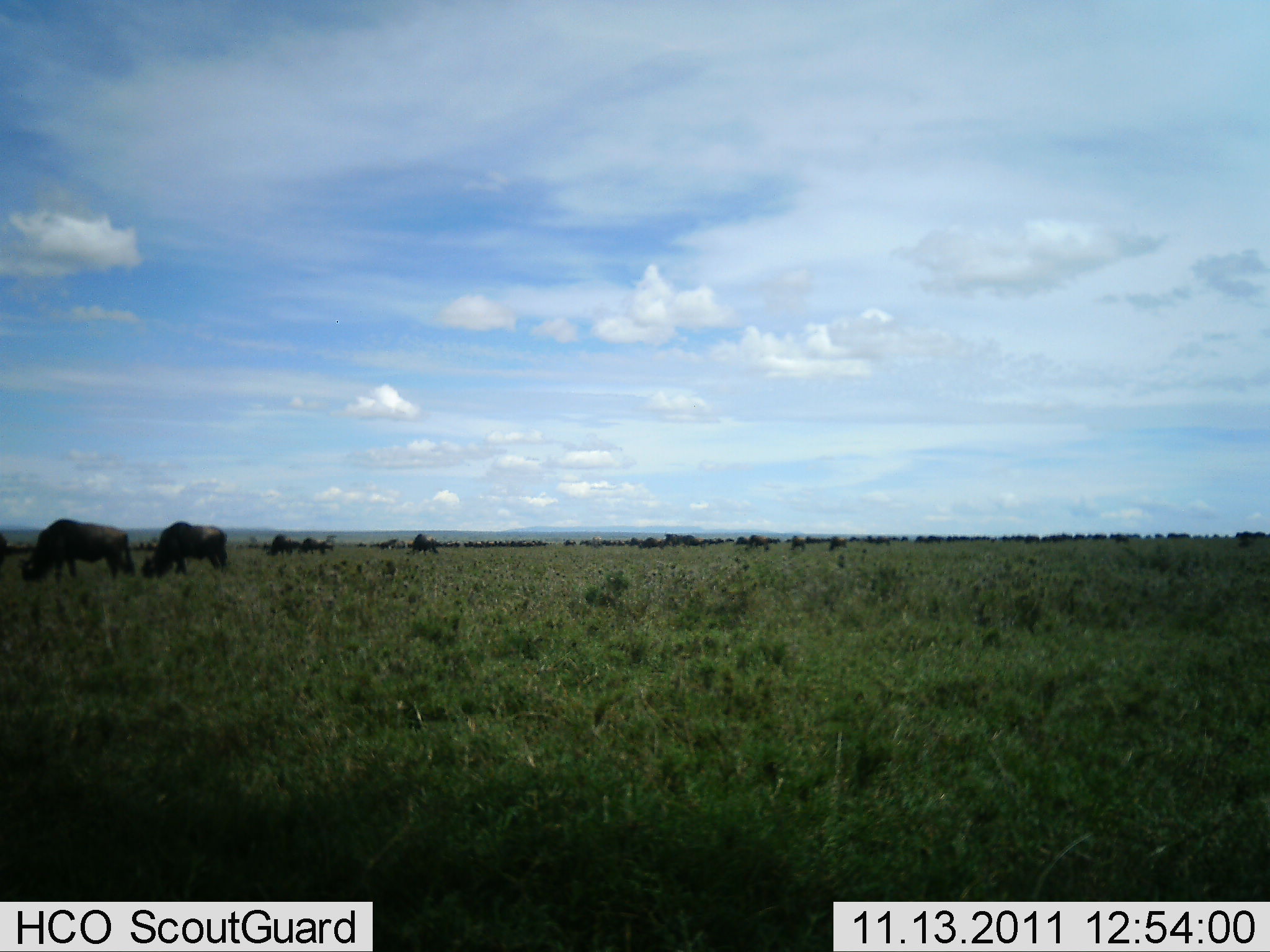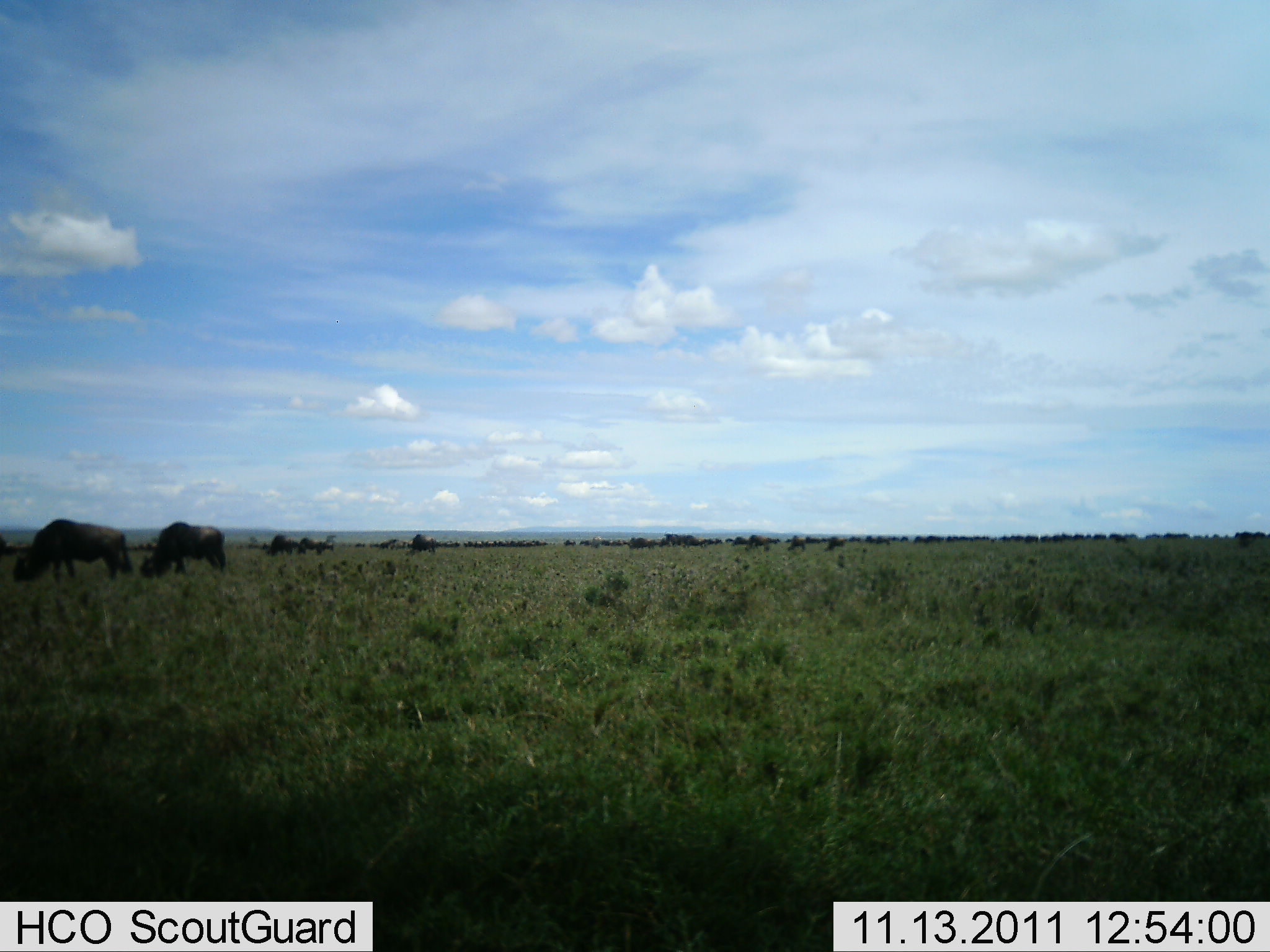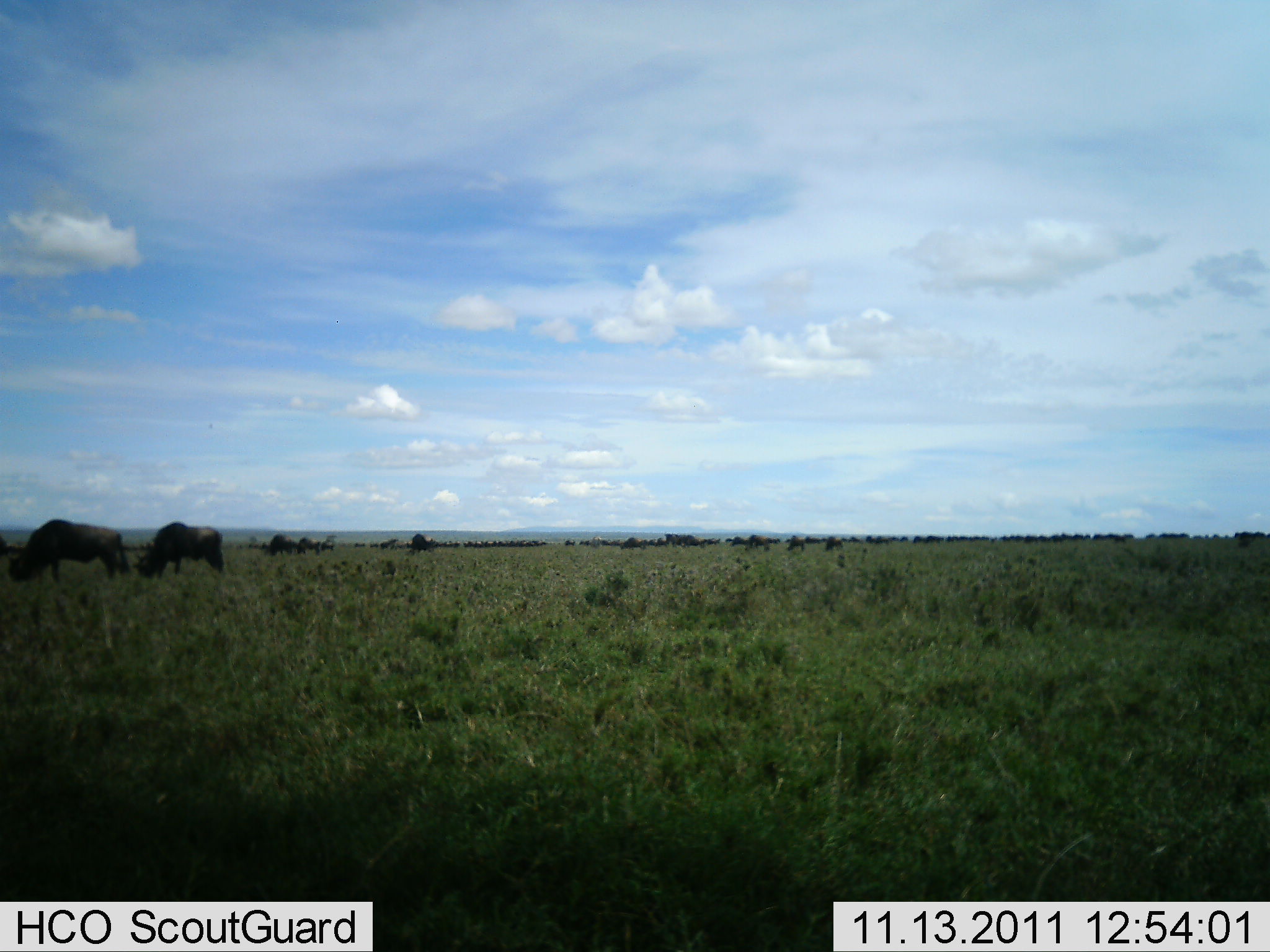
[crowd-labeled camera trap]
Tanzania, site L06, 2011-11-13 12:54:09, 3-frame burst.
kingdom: Animalia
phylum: Chordata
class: Mammalia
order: Artiodactyla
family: Bovidae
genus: Connochaetes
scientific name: Connochaetes taurinus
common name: blue wildebeest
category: wildebeest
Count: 51+.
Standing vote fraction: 30%.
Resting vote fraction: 10%.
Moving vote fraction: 40%.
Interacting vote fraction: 10%.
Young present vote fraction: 0%.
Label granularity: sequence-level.